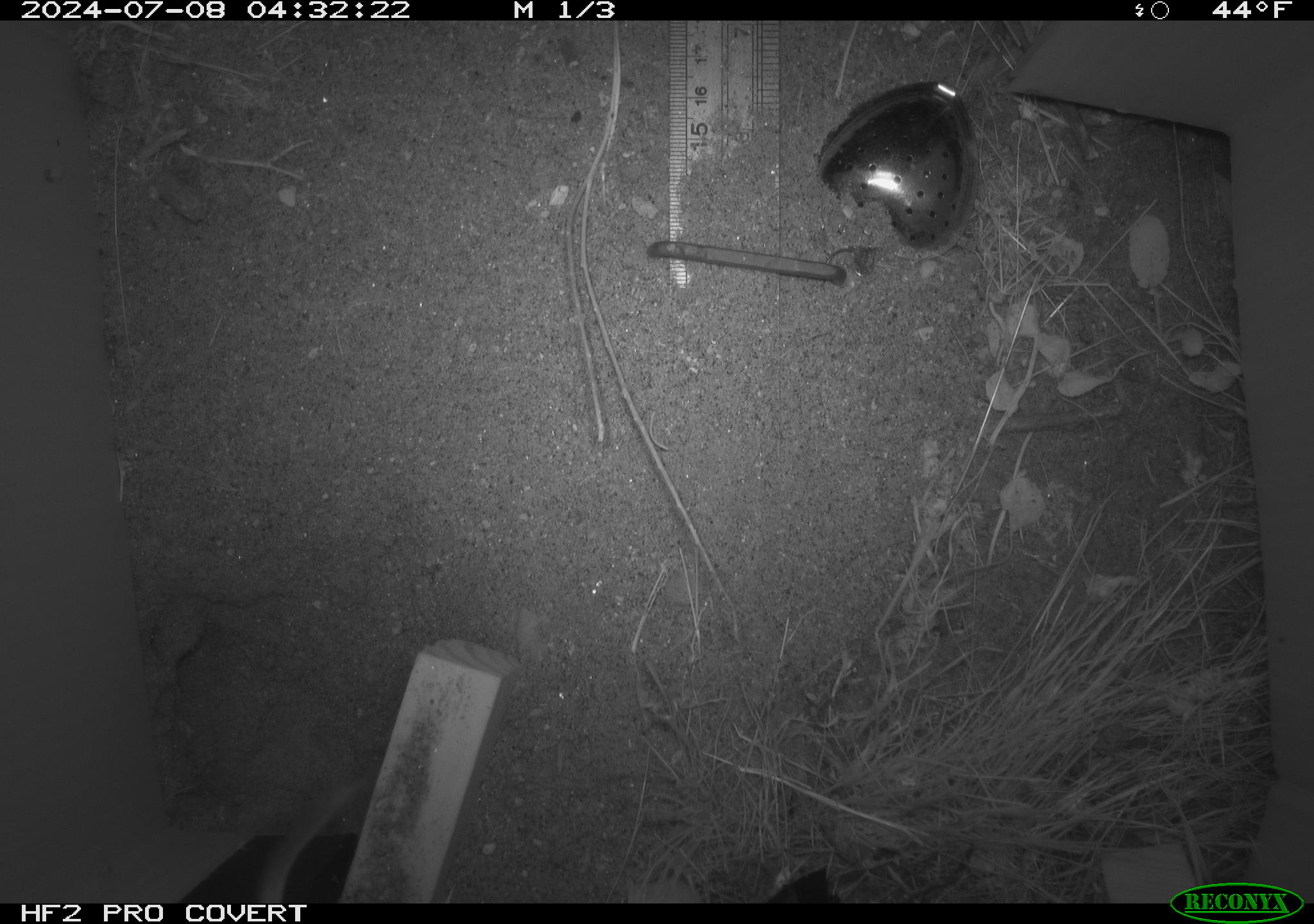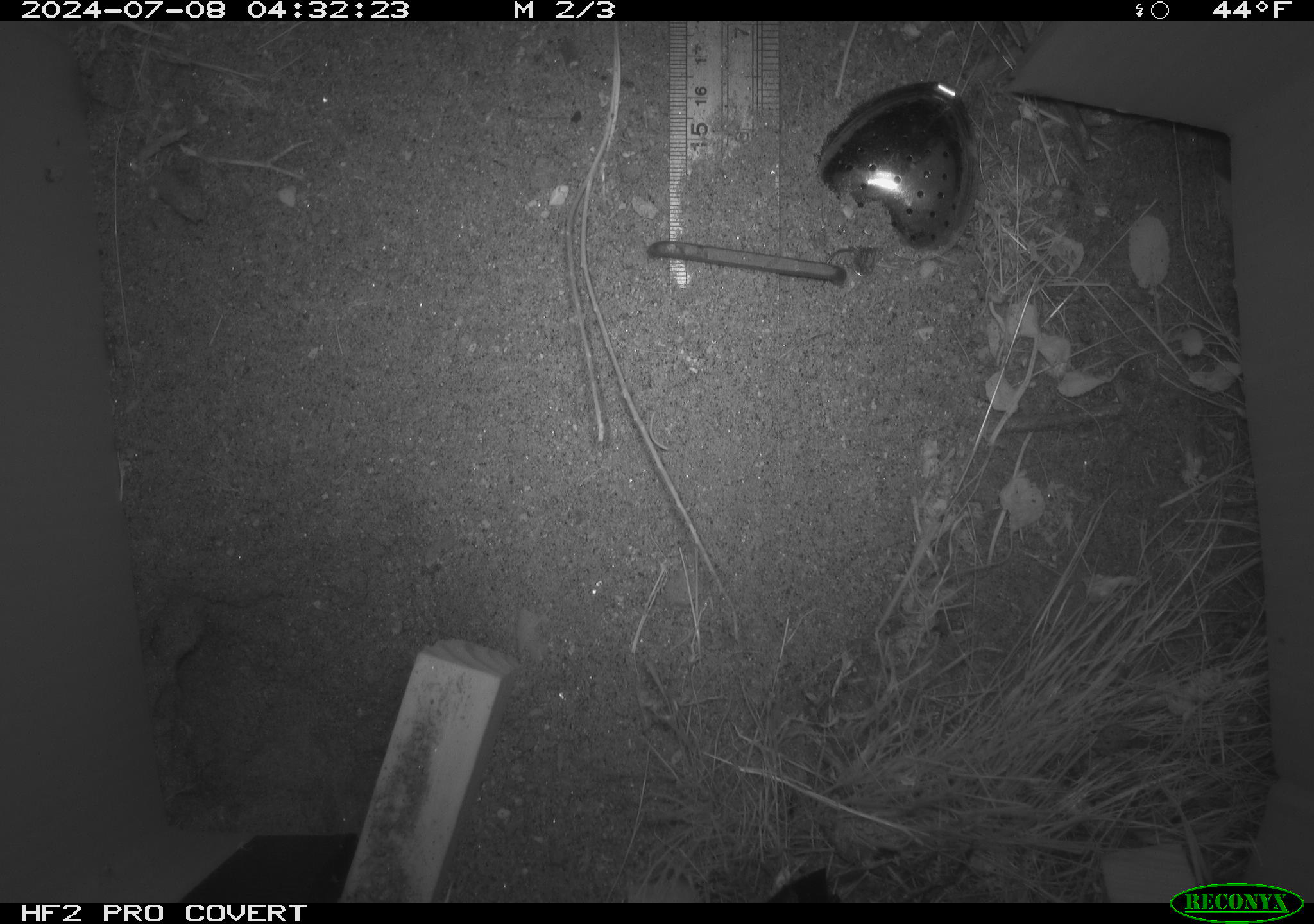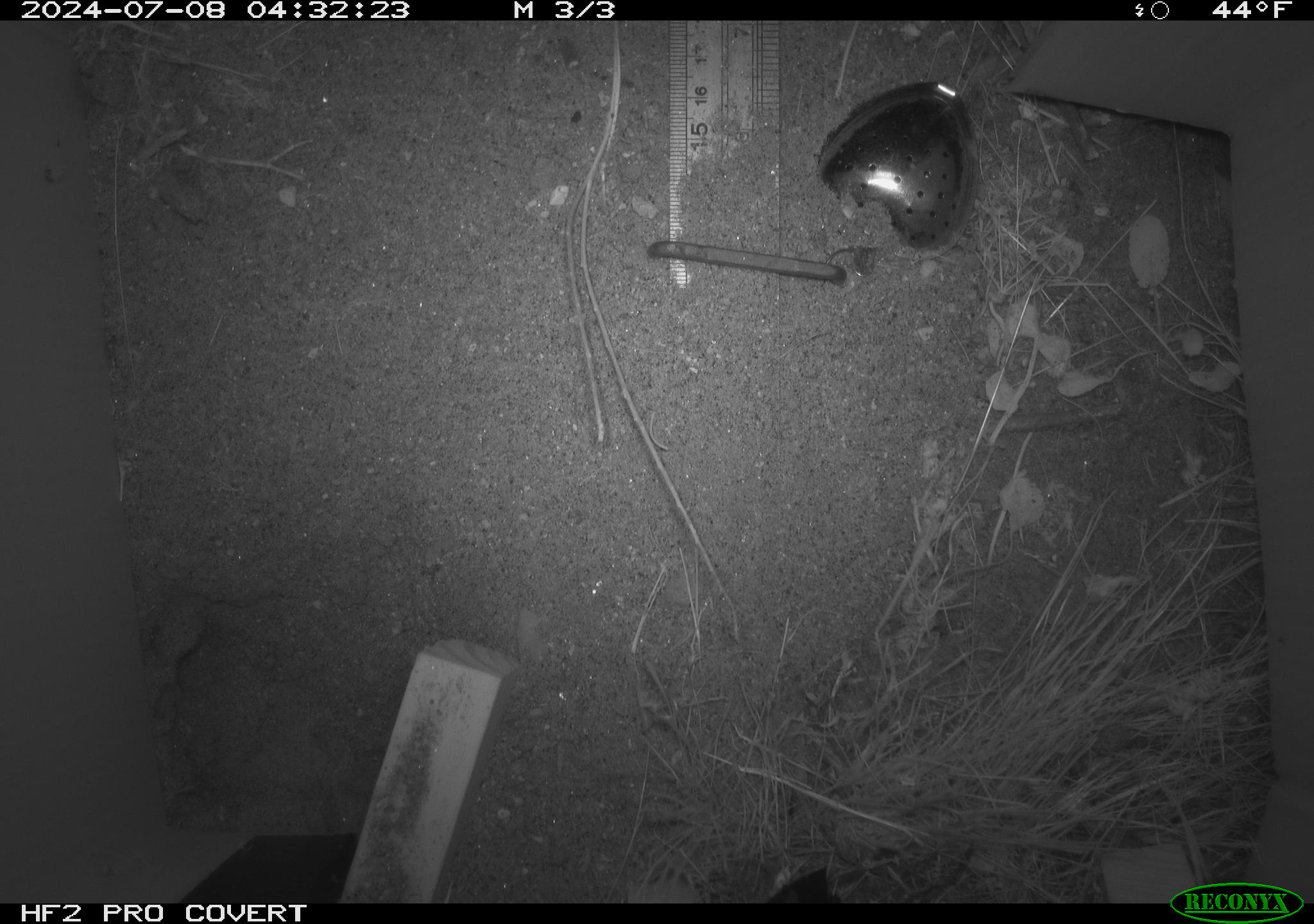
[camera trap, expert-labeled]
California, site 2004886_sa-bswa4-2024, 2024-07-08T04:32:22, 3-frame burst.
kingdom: Animalia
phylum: Chordata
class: Mammalia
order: Rodentia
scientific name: Rodentia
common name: rodent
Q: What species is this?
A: Rodent (Rodentia).